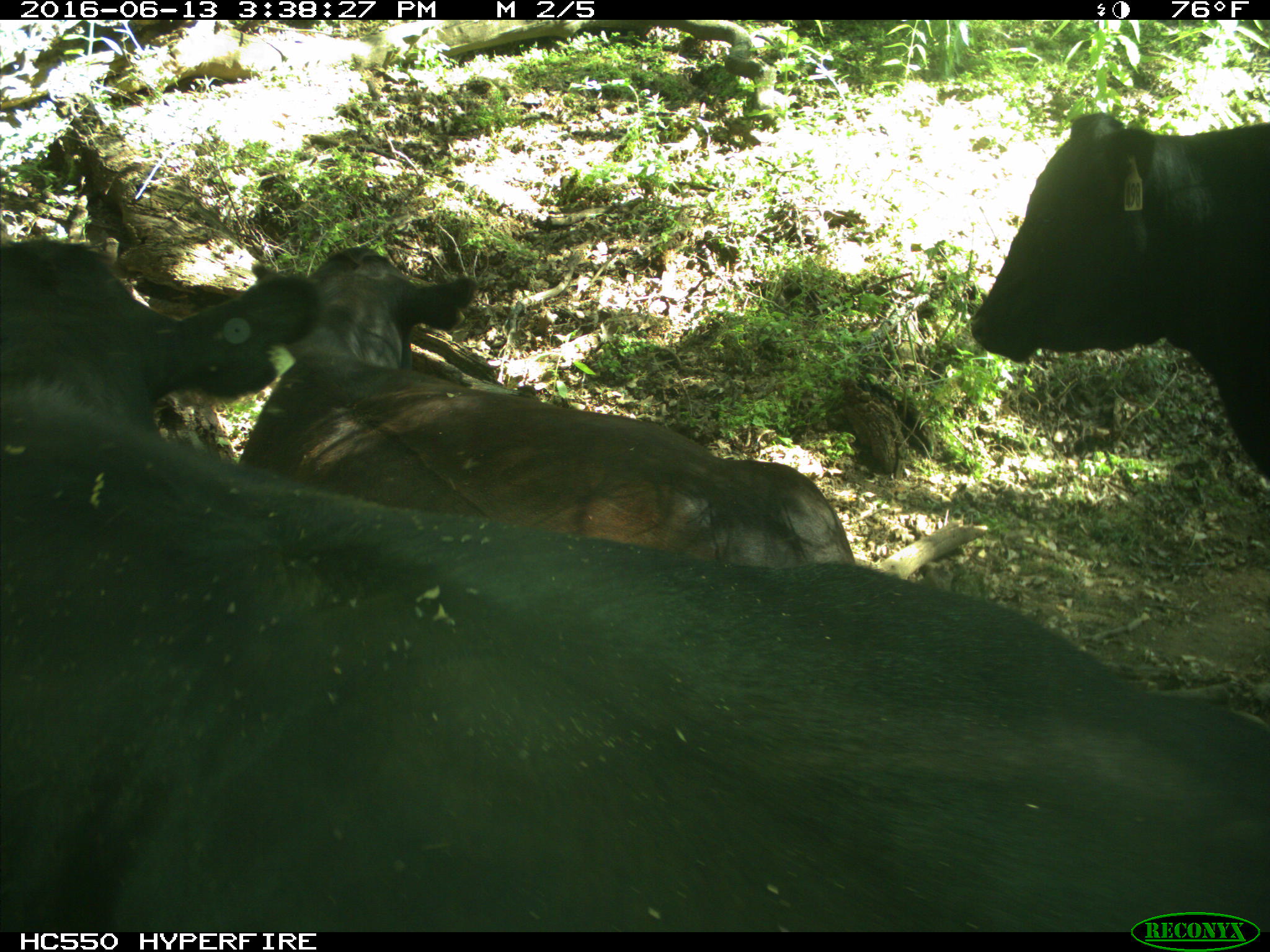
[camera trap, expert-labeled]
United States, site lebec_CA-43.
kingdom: Animalia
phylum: Chordata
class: Mammalia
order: Artiodactyla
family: Bovidae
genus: Bos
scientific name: Bos taurus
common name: domestic cow